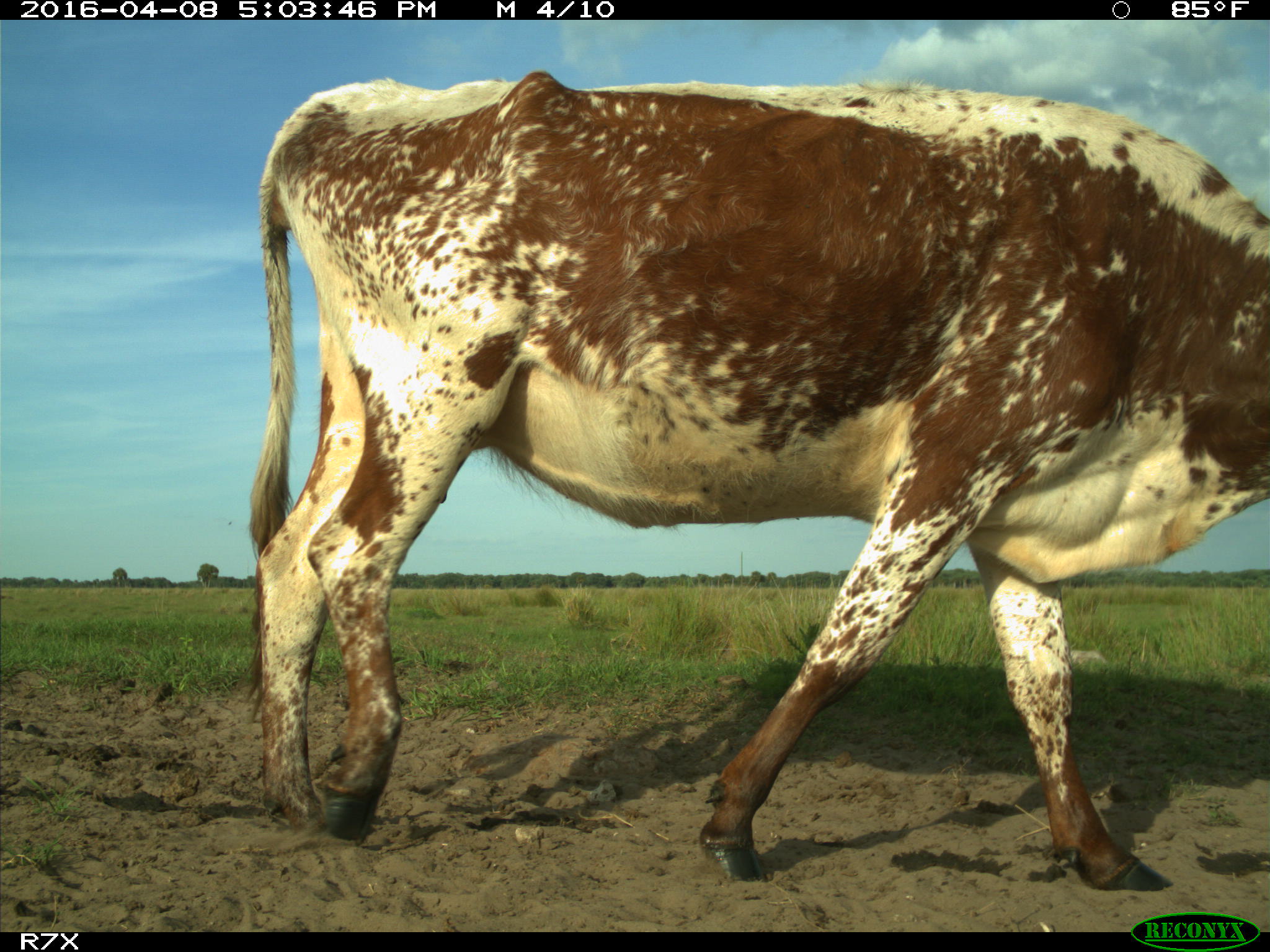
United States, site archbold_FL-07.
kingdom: Animalia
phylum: Chordata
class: Mammalia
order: Artiodactyla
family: Bovidae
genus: Bos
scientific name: Bos taurus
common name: domestic cow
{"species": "Bos taurus (domestic cow)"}